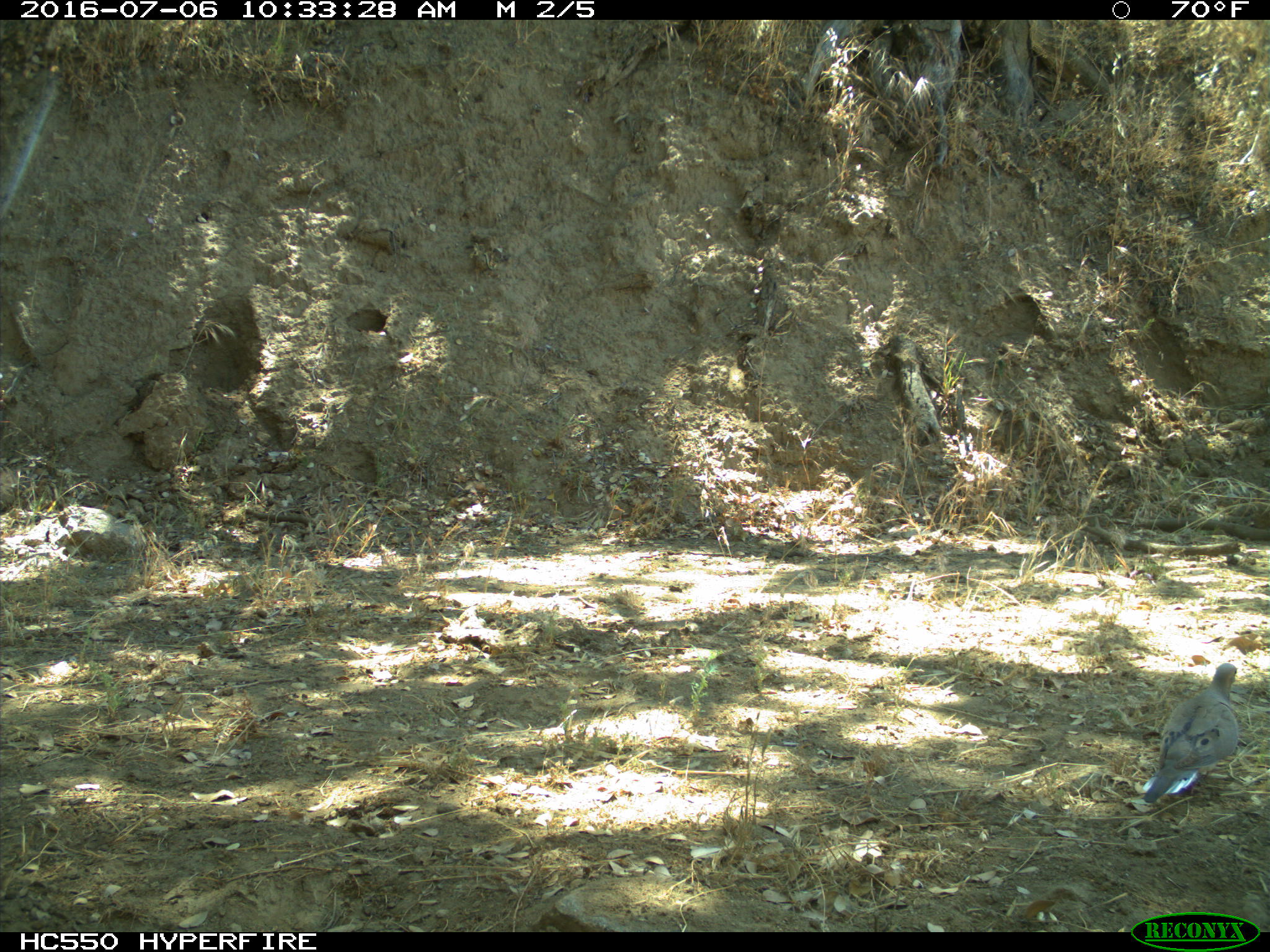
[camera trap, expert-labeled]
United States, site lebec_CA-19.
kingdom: Animalia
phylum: Chordata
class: Aves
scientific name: Aves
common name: birds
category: unidentified bird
Unidentified bird (birds) (Aves).